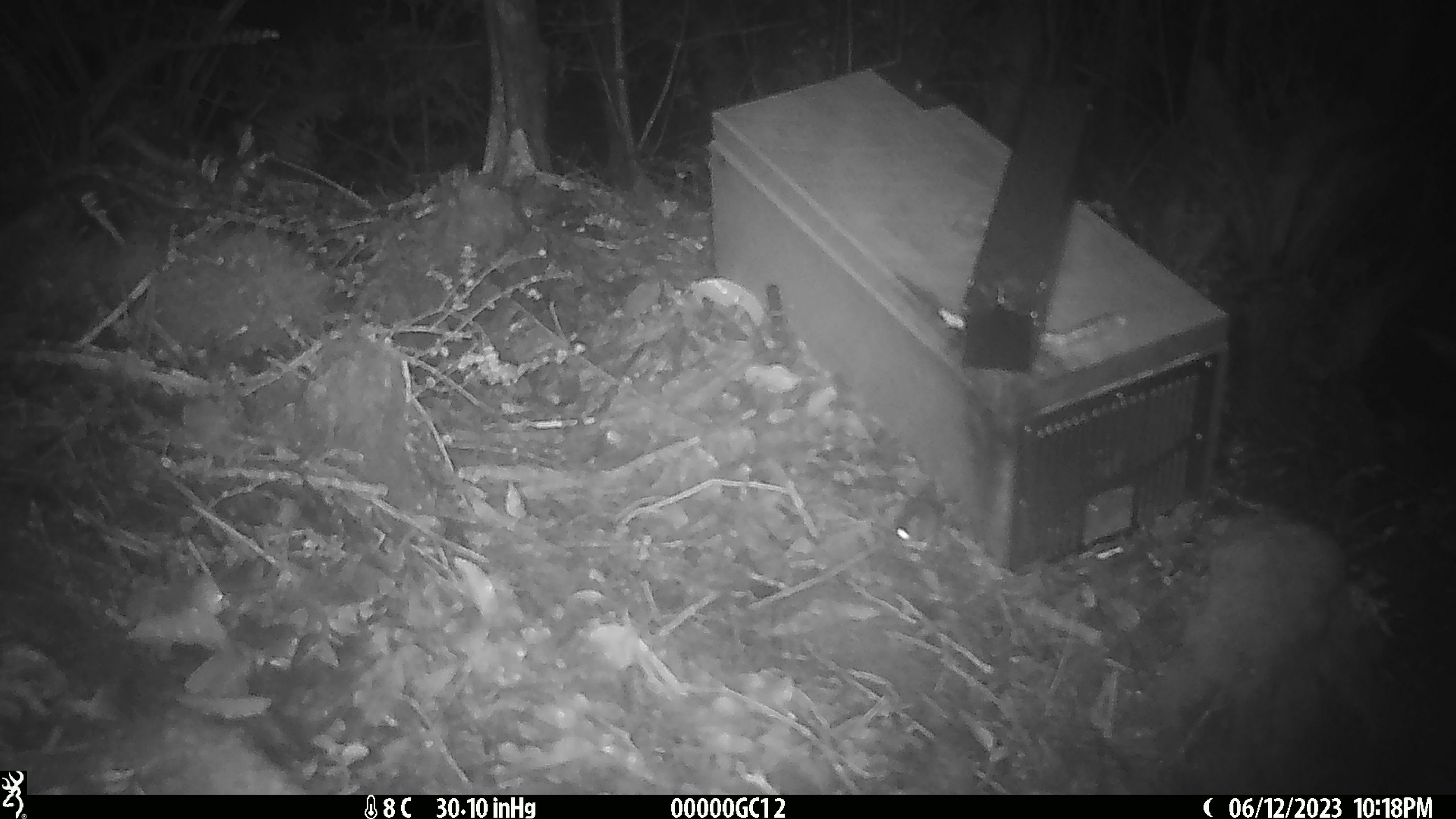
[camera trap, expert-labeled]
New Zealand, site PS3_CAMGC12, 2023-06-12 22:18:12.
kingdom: Animalia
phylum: Chordata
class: Mammalia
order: Rodentia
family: Muridae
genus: Mus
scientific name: Mus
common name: mouse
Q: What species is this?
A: Mouse (Mus).